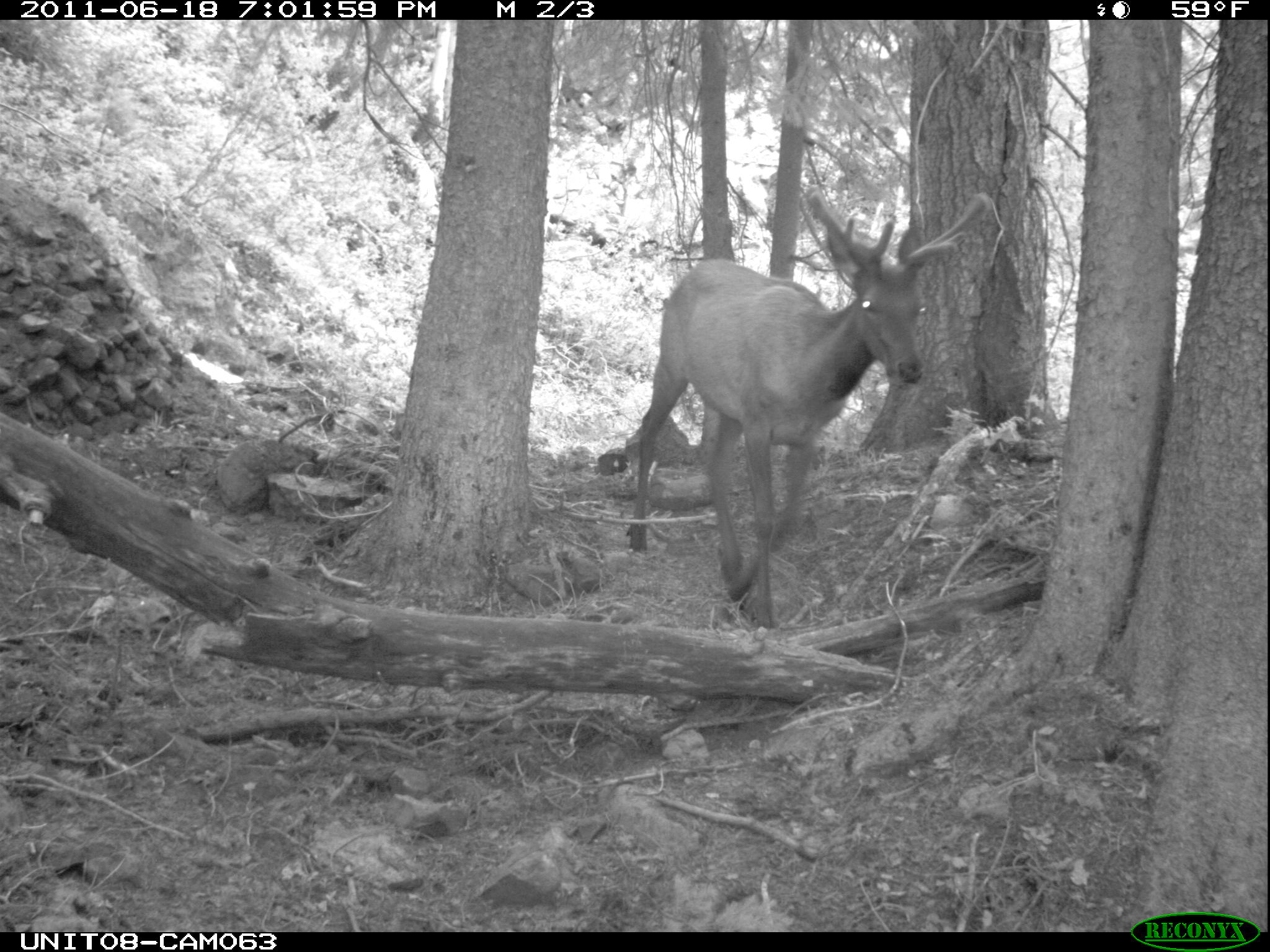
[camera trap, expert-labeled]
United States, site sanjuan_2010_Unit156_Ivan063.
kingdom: Animalia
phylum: Chordata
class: Mammalia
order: Artiodactyla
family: Cervidae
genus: Cervus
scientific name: Cervus elaphus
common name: red deer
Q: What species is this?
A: Cervus elaphus (red deer).